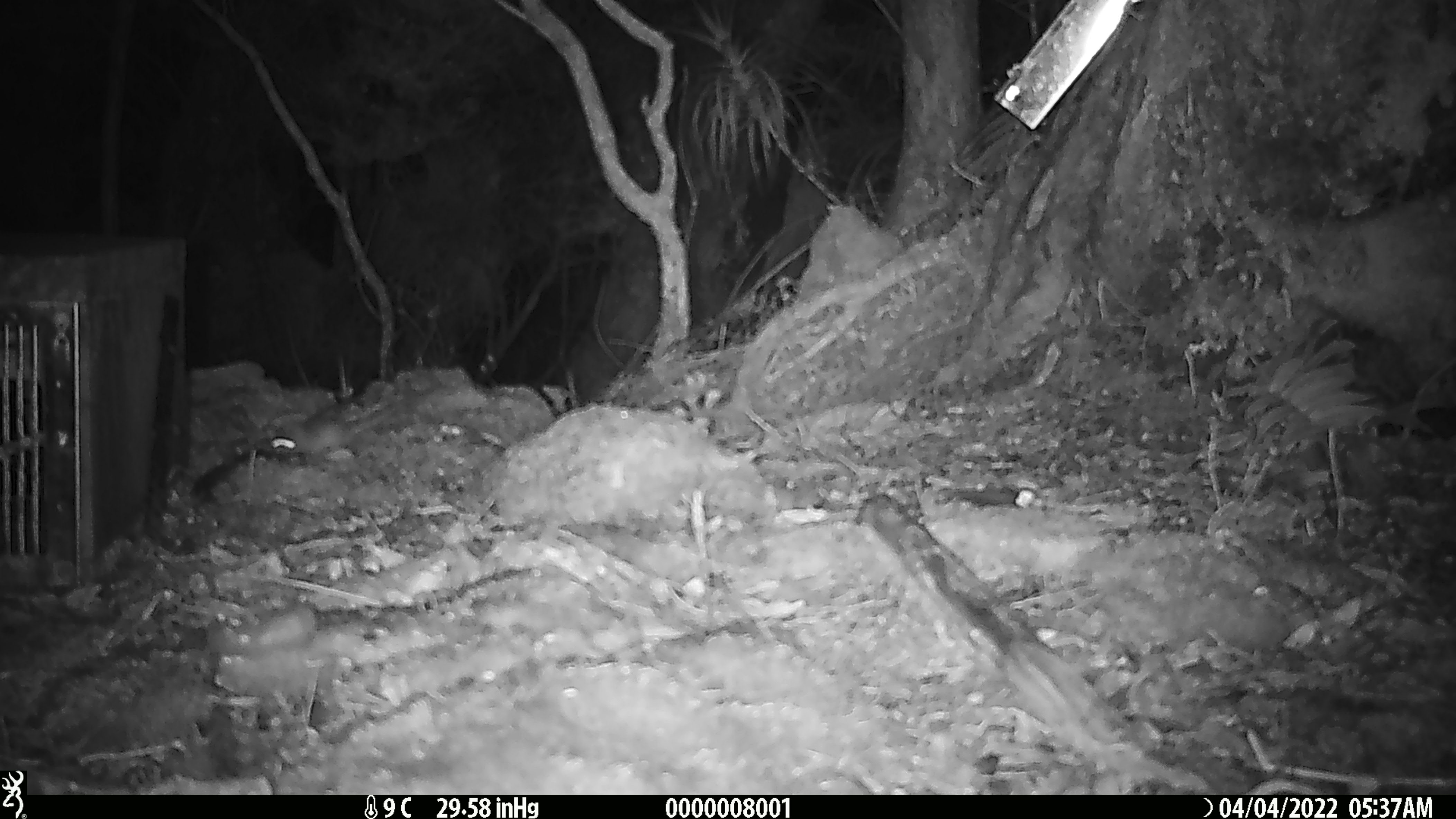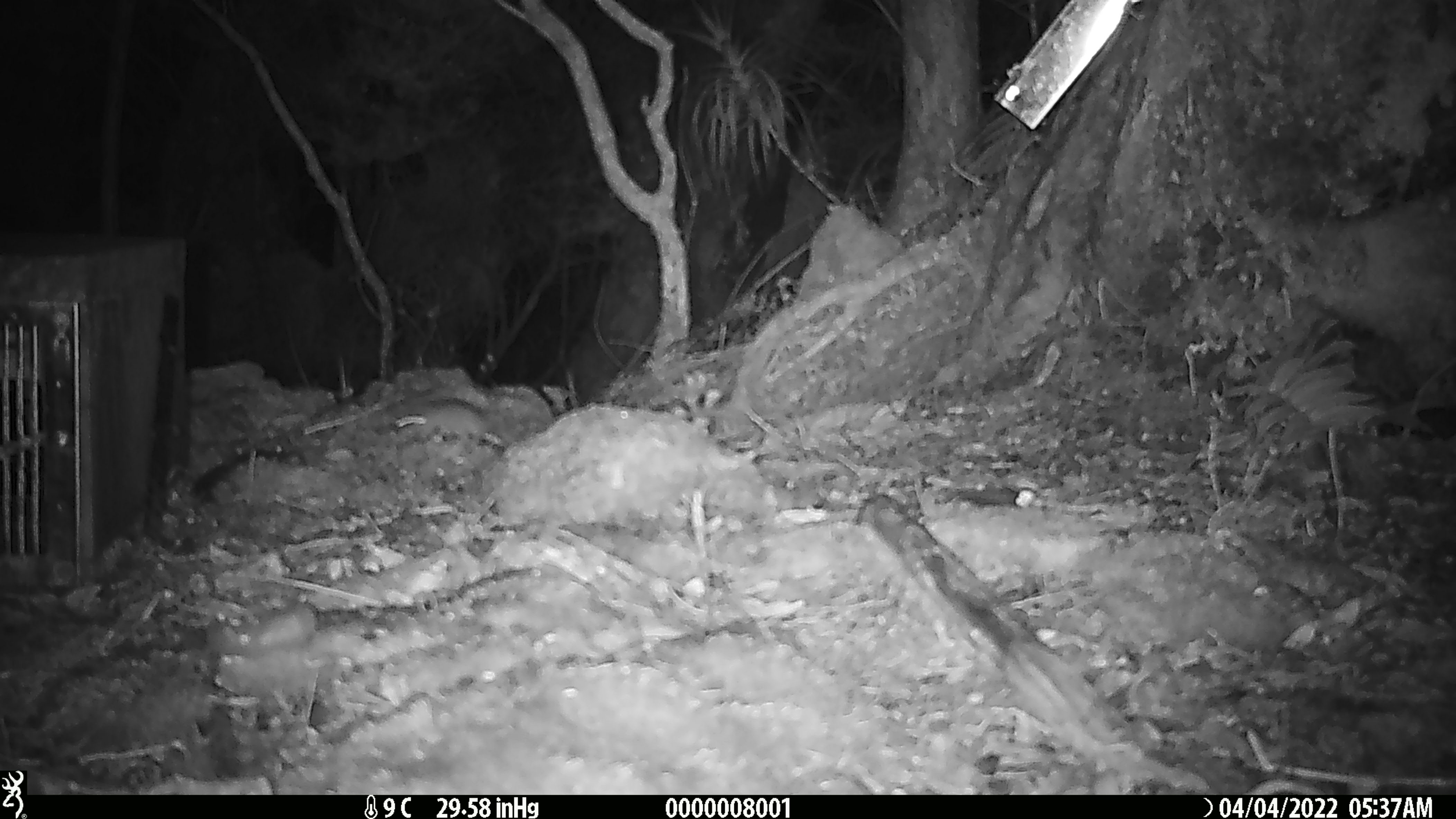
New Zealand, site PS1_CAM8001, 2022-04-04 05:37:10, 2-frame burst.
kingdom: Animalia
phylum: Chordata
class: Mammalia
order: Rodentia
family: Muridae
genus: Mus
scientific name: Mus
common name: mouse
Mouse (Mus).